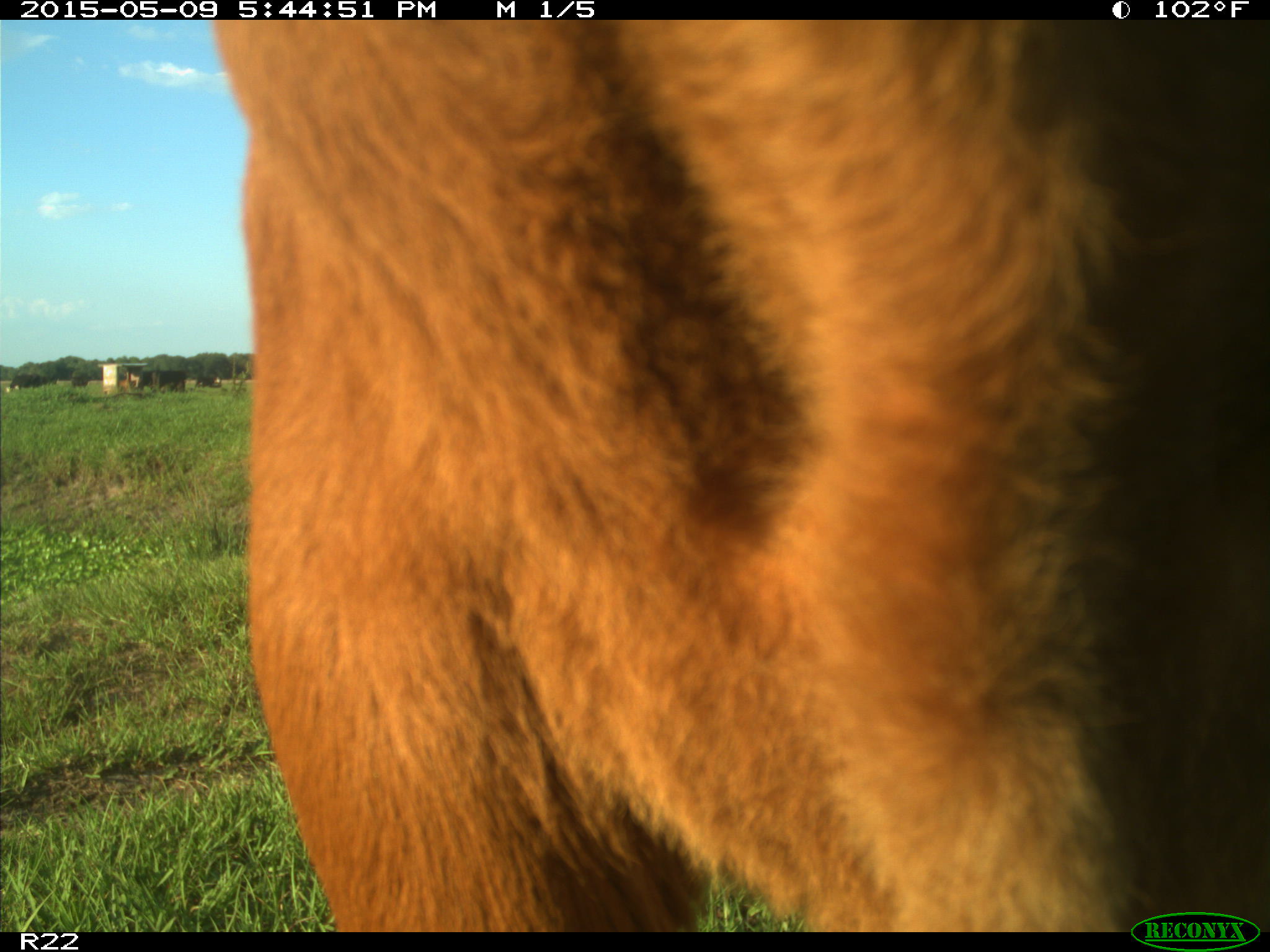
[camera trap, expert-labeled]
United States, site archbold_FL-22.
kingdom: Animalia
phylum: Chordata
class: Mammalia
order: Artiodactyla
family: Bovidae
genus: Bos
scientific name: Bos taurus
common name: domestic cow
Bos taurus (domestic cow).